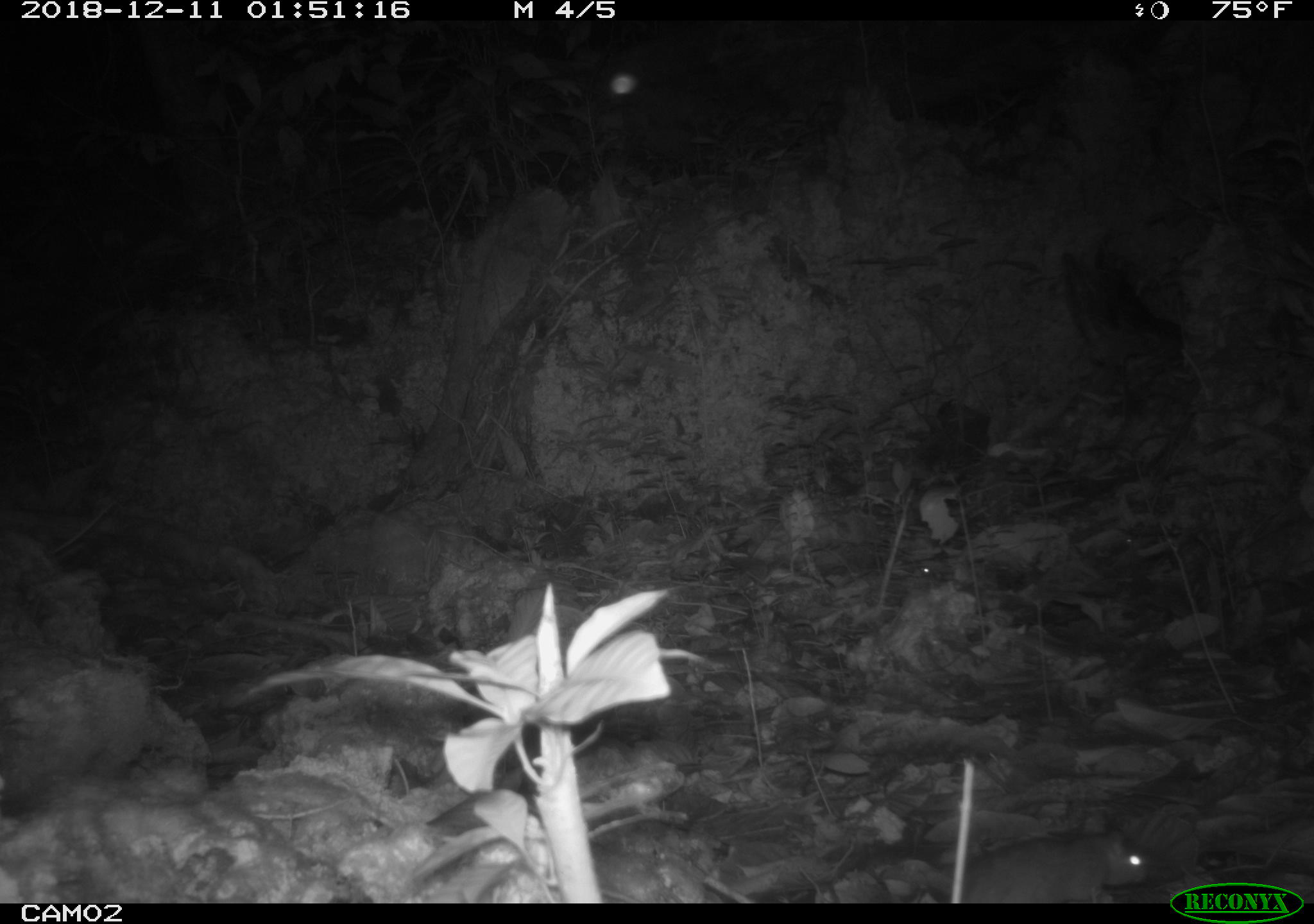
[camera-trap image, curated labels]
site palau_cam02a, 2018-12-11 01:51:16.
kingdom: Animalia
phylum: Chordata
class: Mammalia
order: Rodentia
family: Muridae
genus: Rattus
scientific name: Rattus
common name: rat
Rat (Rattus).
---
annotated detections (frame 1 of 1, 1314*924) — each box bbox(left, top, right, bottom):
rat: bbox(944, 826, 1153, 903)